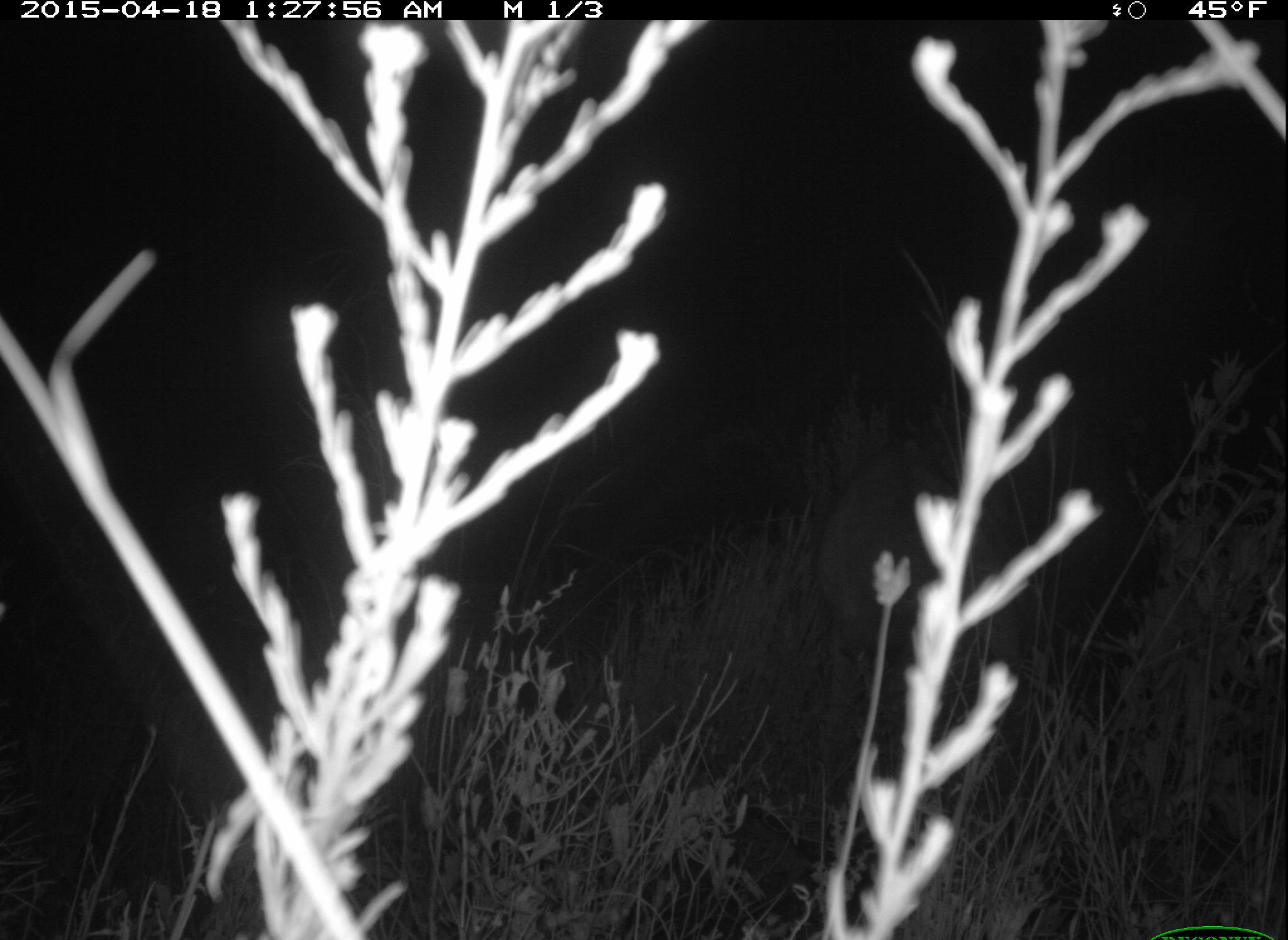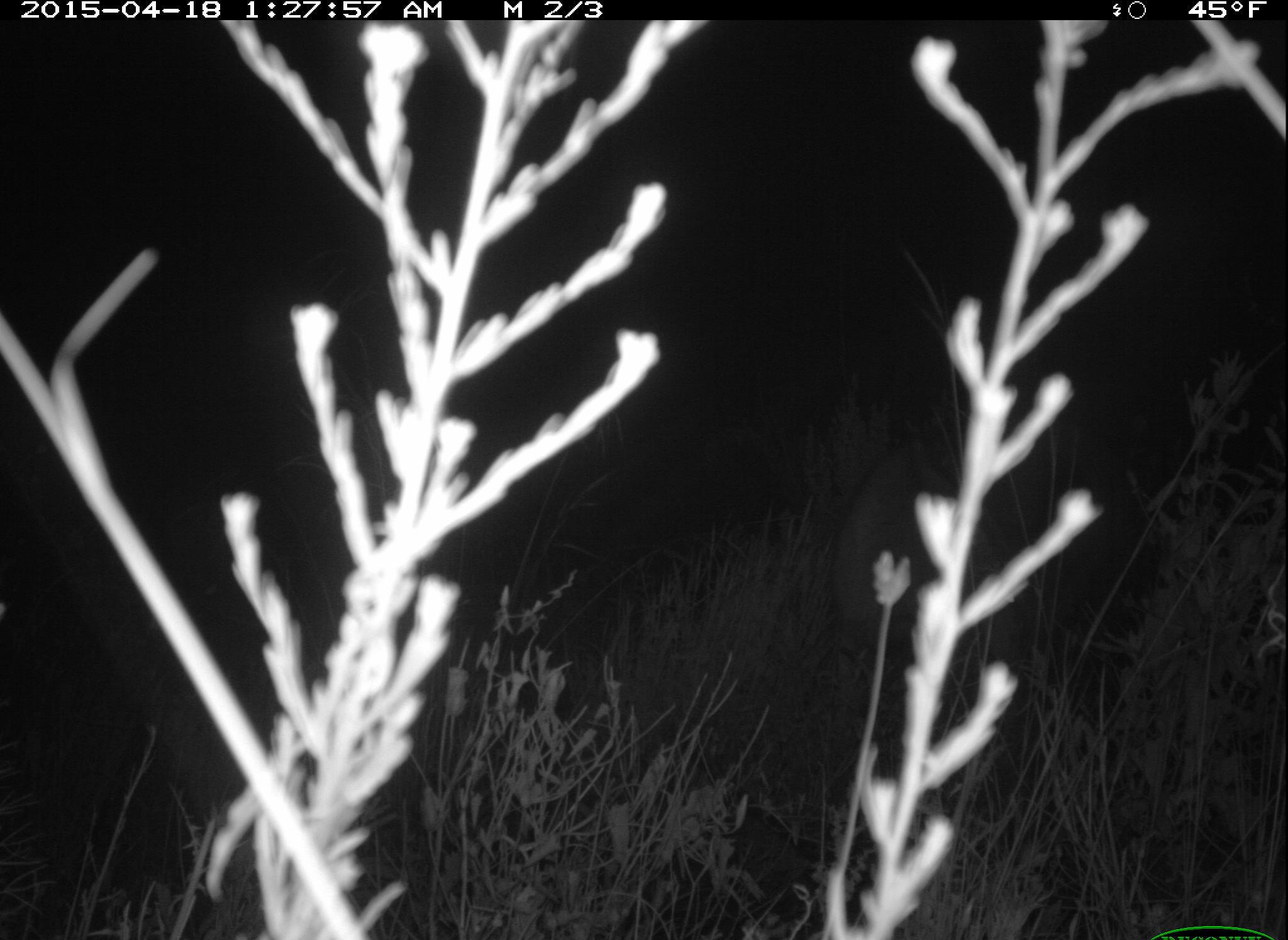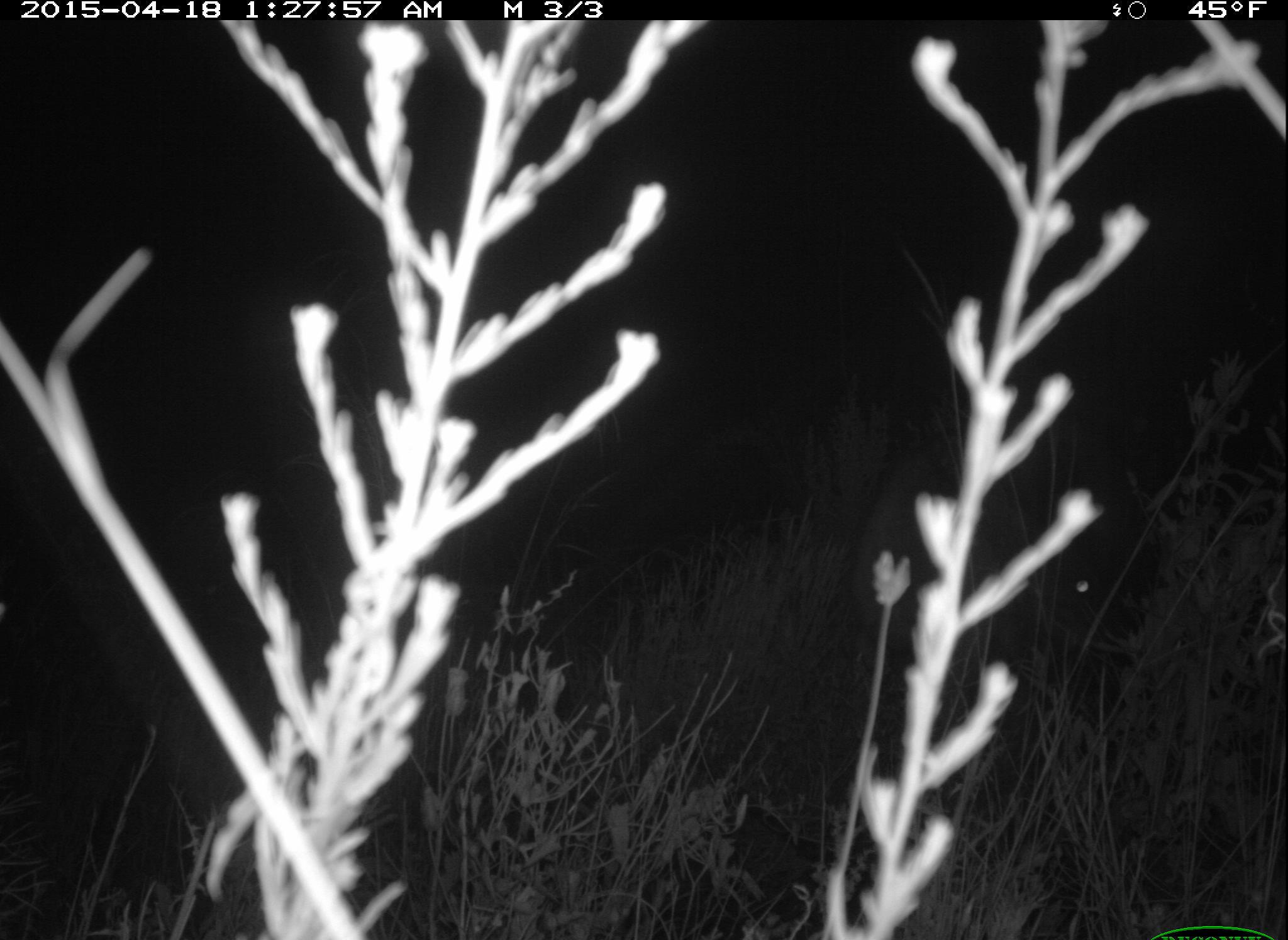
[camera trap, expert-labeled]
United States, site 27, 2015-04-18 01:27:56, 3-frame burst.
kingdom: Animalia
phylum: Chordata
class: Mammalia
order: Artiodactyla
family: Cervidae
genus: Odocoileus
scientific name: Odocoileus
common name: deer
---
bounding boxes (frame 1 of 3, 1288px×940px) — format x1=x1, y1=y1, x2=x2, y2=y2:
deer: x1=815, y1=454, x2=1034, y2=797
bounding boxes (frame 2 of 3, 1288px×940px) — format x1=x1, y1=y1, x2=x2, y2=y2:
deer: x1=831, y1=450, x2=1122, y2=857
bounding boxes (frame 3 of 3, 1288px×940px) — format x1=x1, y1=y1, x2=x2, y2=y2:
deer: x1=849, y1=459, x2=1117, y2=845